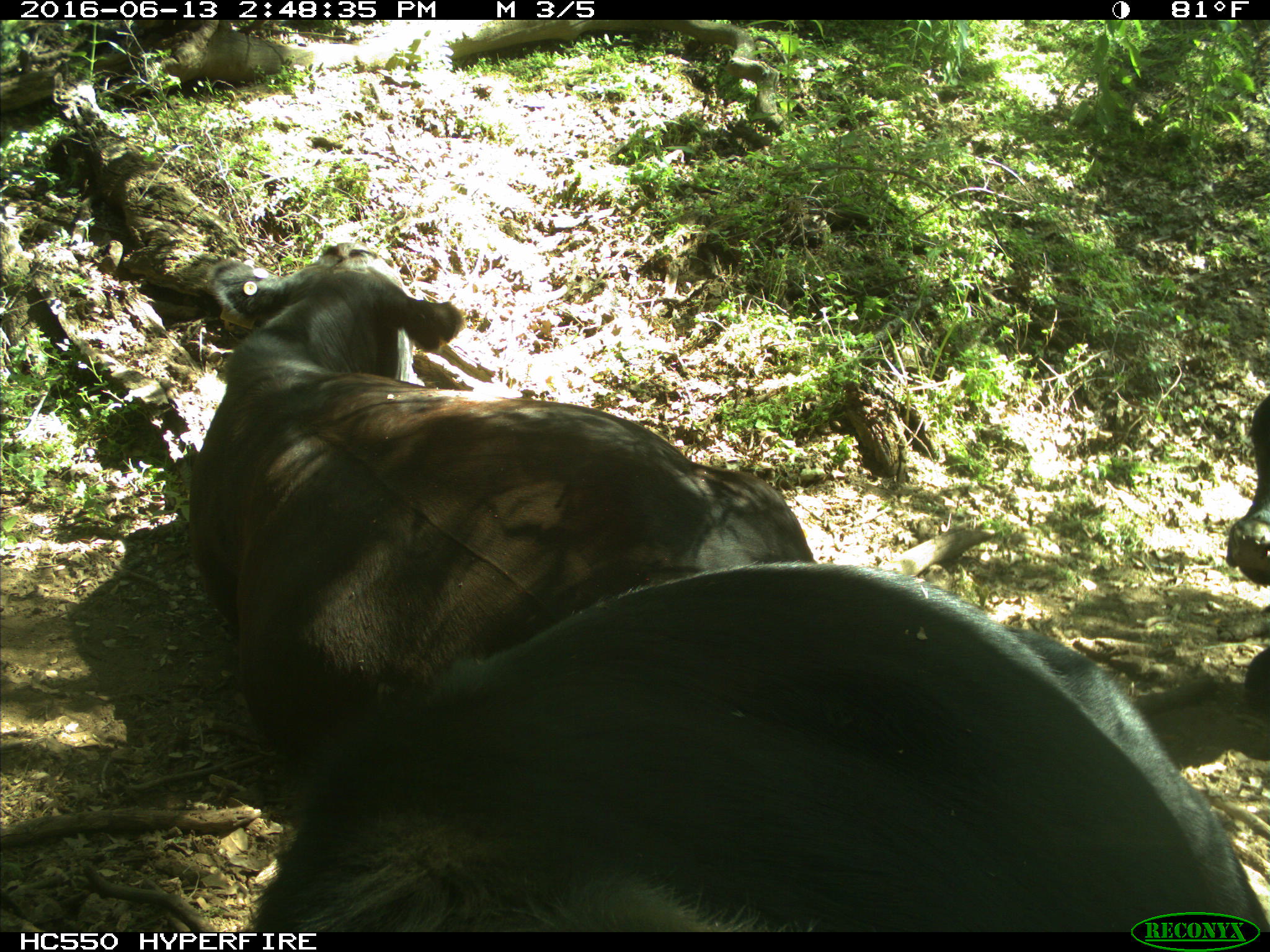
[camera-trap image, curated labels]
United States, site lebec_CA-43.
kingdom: Animalia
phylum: Chordata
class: Mammalia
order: Artiodactyla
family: Bovidae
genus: Bos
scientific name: Bos taurus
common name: domestic cow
Bos taurus (domestic cow).